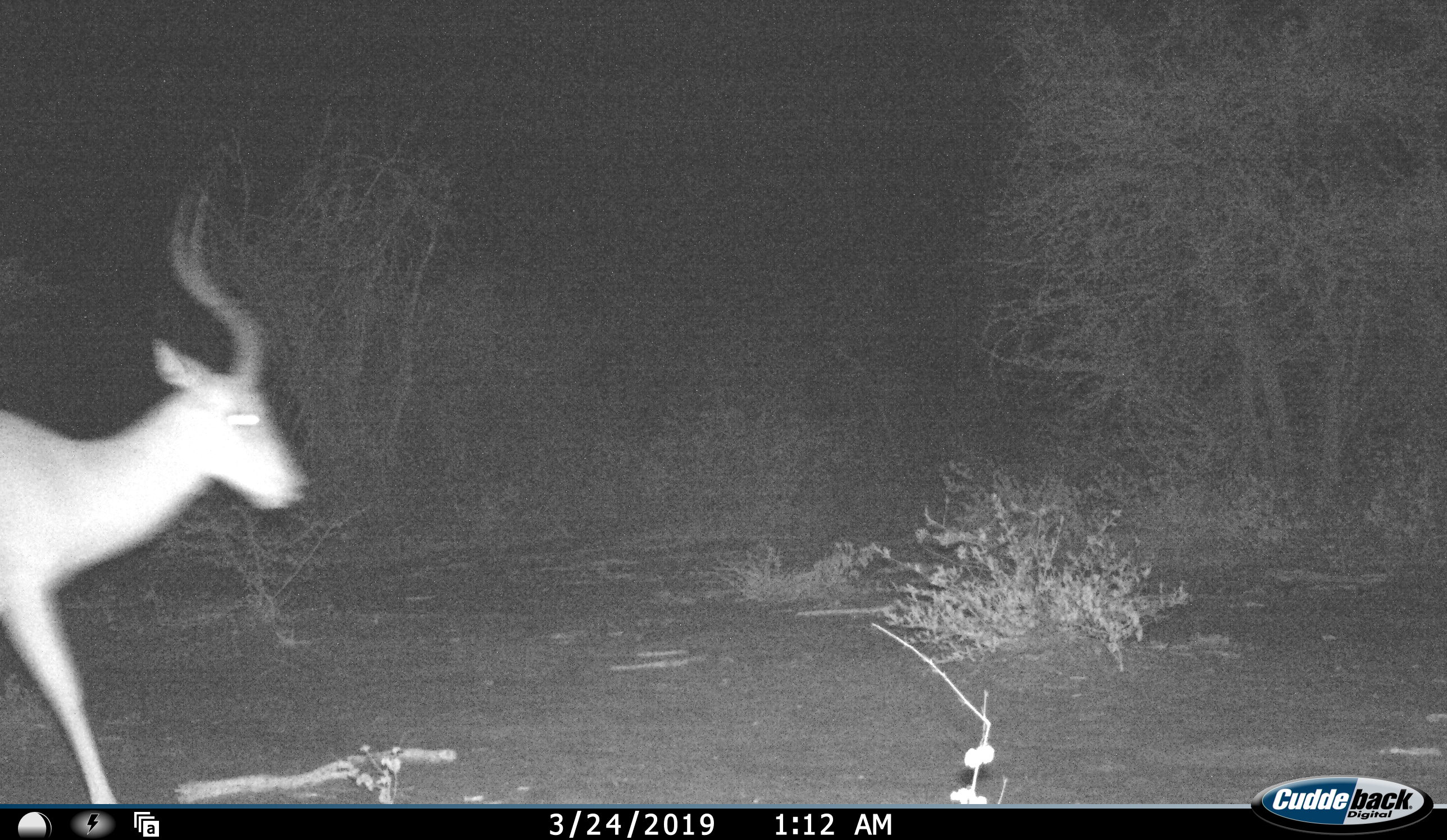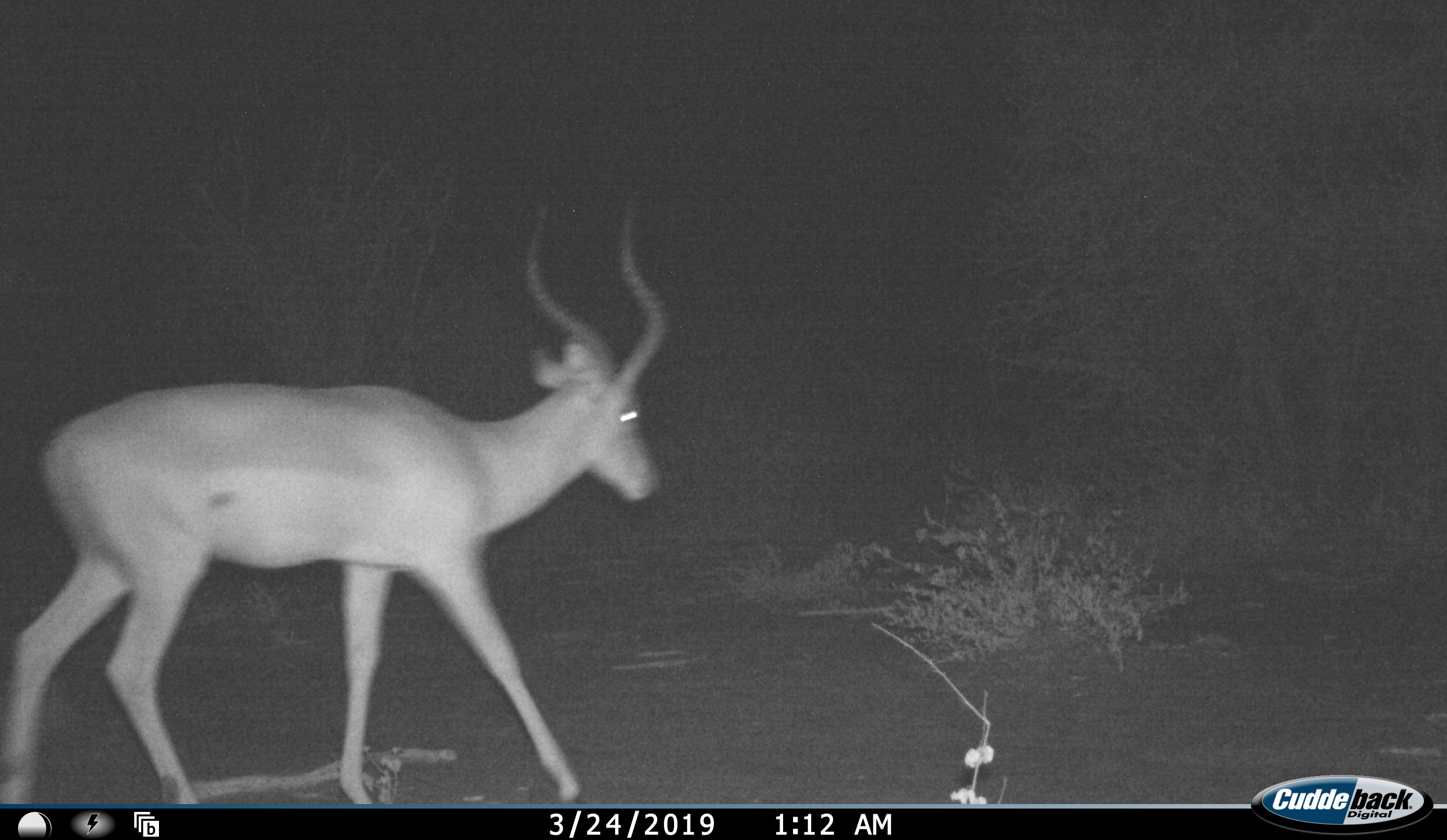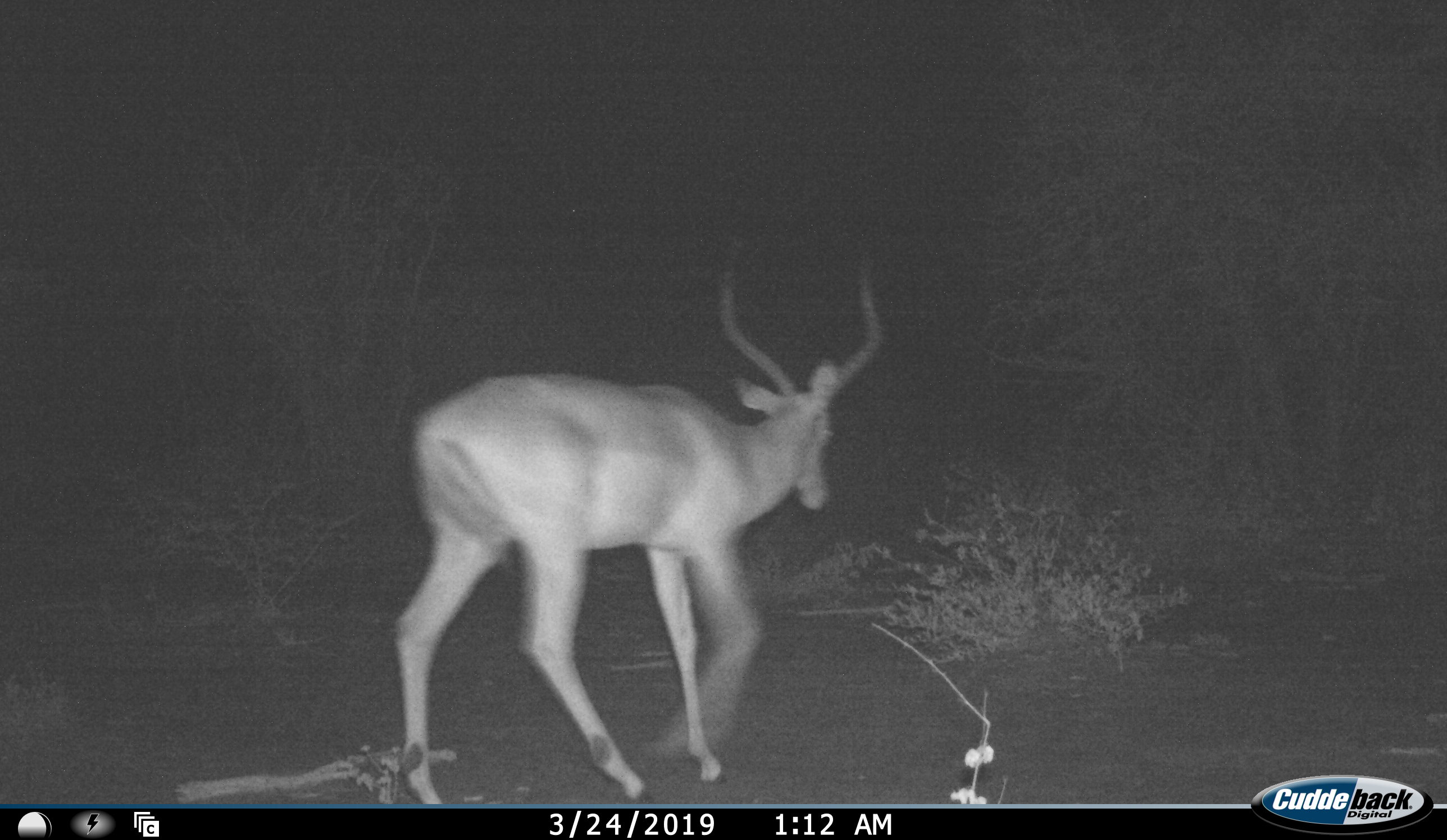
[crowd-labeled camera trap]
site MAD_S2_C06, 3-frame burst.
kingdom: Animalia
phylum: Chordata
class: Mammalia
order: Artiodactyla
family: Bovidae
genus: Aepyceros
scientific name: Aepyceros melampus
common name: impala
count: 1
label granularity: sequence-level